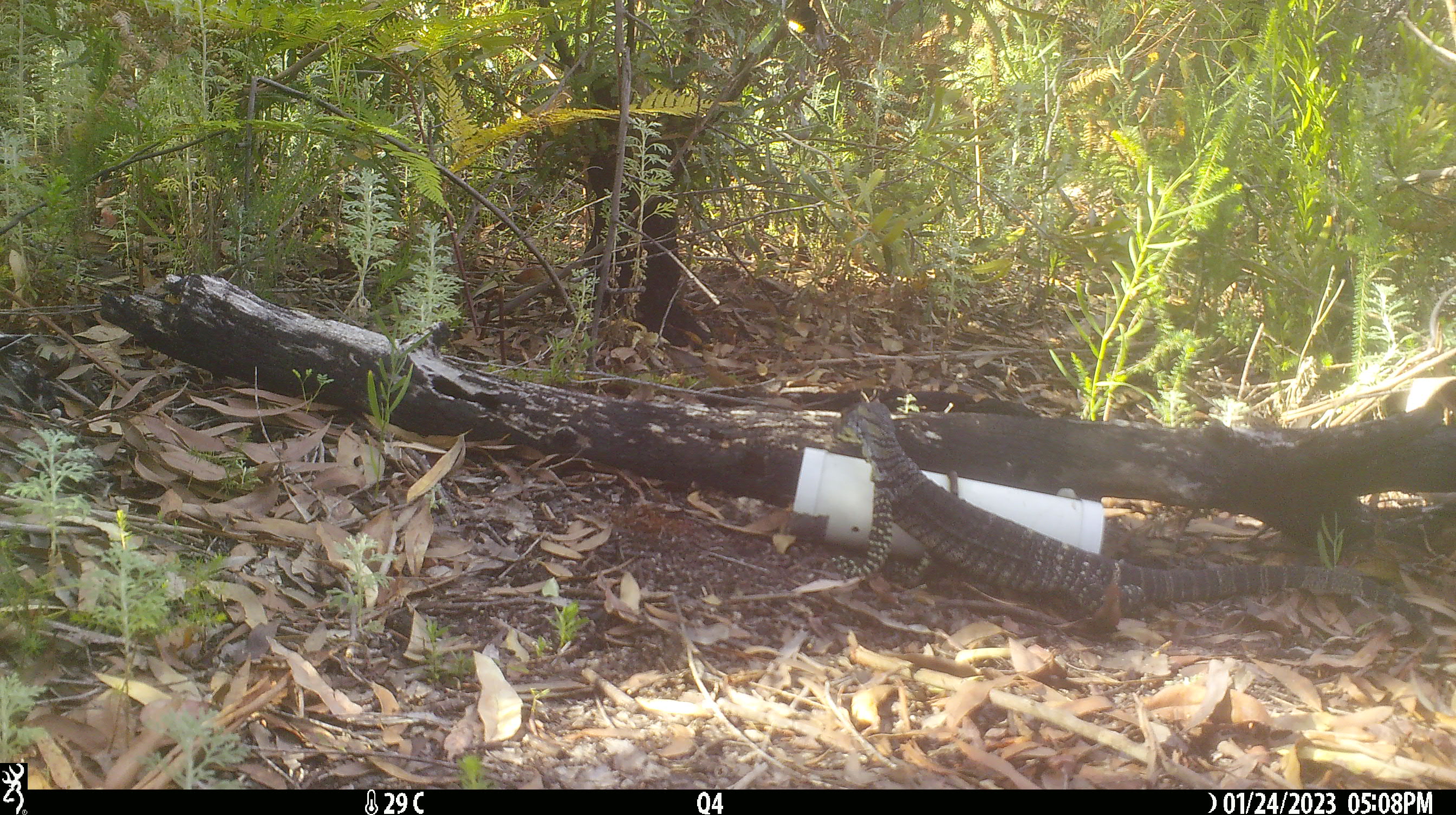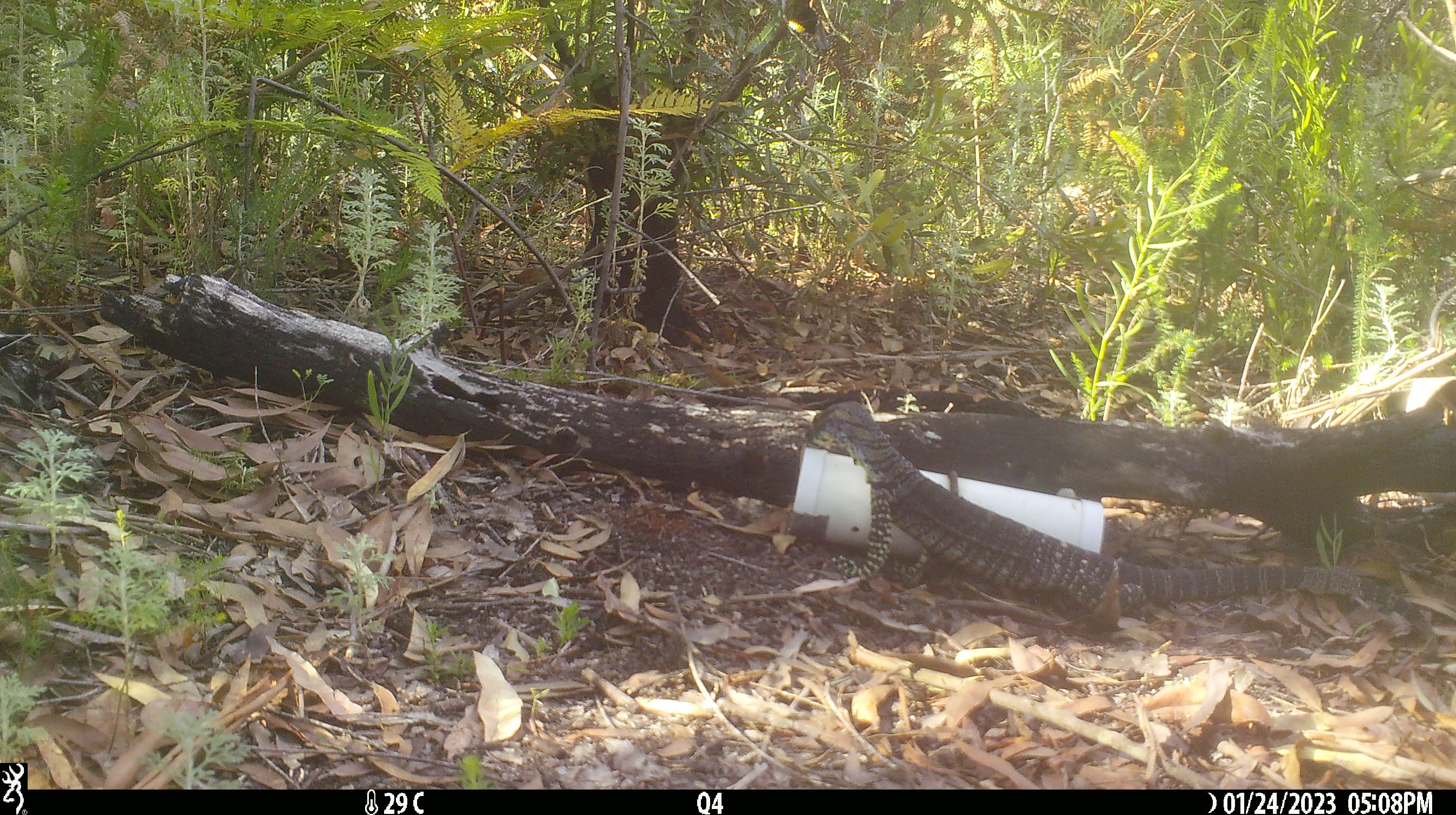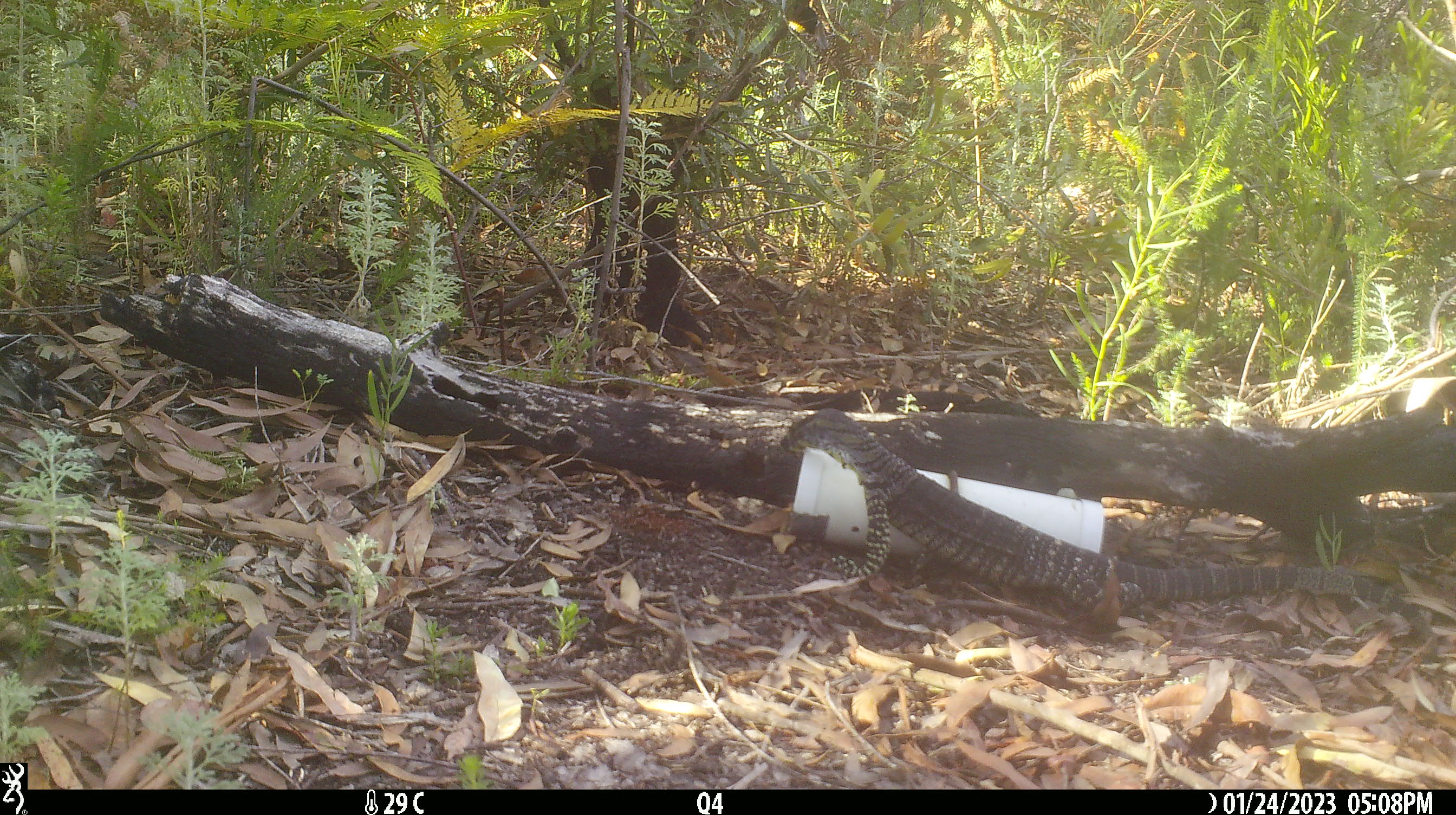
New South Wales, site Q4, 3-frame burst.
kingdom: Animalia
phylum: Chordata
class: Reptilia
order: Squamata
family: Varanidae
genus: Varanus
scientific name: Varanus varius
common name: lace monitor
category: goanna